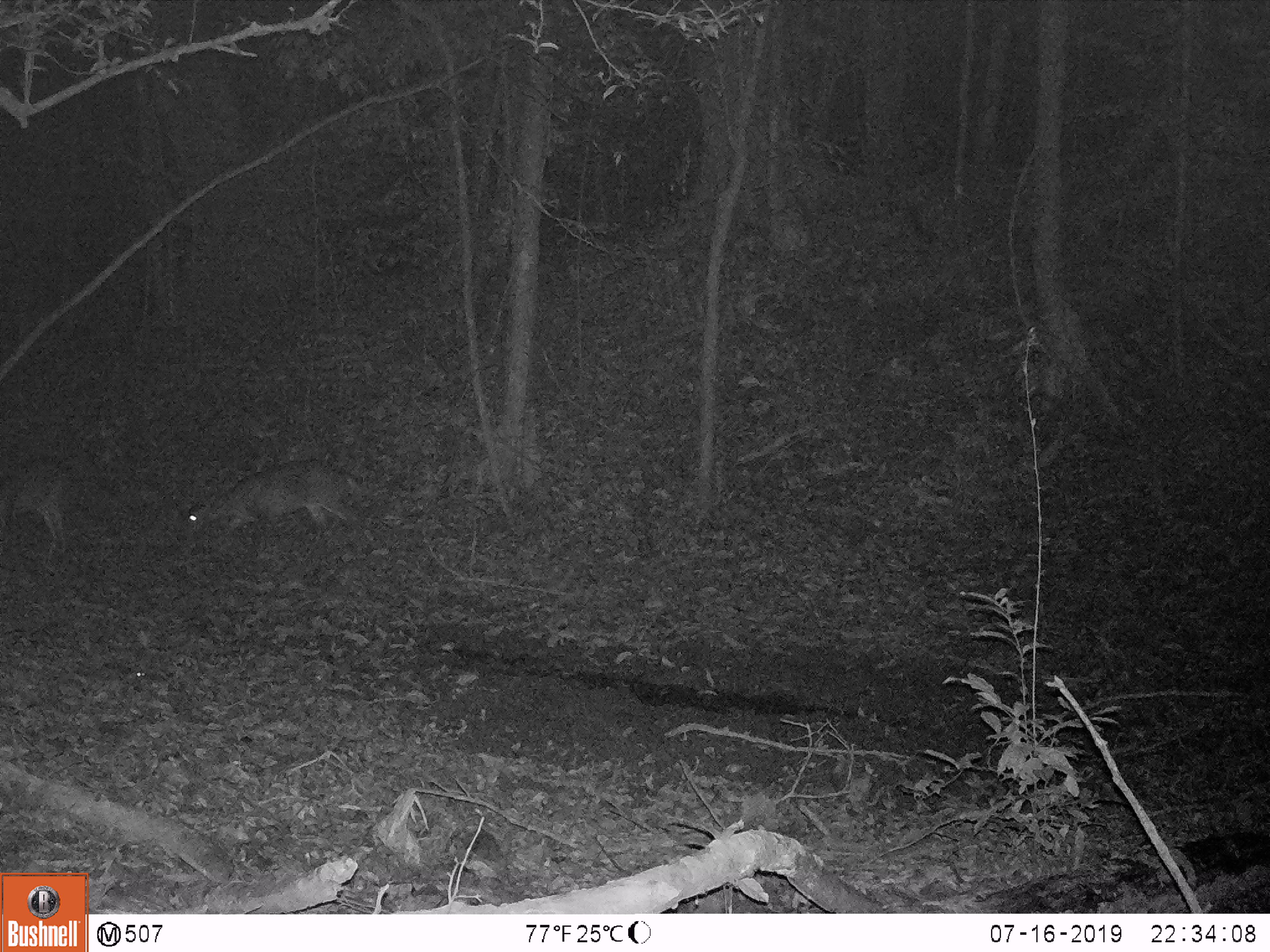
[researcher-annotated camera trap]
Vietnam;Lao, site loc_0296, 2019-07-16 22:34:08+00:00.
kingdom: Animalia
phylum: Chordata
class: Mammalia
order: Artiodactyla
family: Cervidae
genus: Muntiacus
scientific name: Muntiacus vuquangensis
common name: large-antlered muntjac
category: large antlered muntjac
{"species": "large antlered muntjac (large-antlered muntjac) (Muntiacus vuquangensis)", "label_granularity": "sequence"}